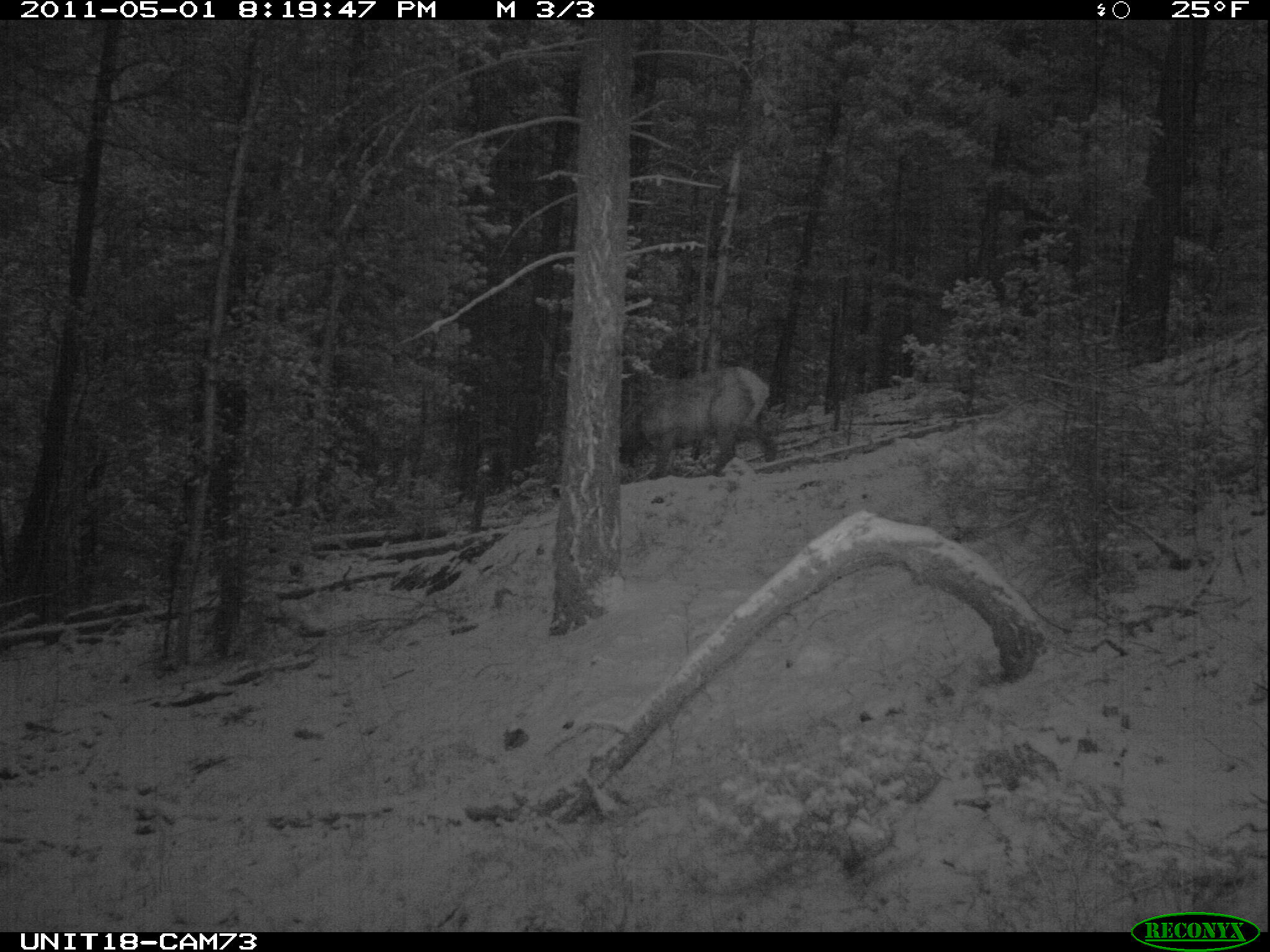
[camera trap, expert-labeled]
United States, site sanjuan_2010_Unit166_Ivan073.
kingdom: Animalia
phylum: Chordata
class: Mammalia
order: Artiodactyla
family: Cervidae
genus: Cervus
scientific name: Cervus elaphus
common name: red deer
Cervus elaphus (red deer).